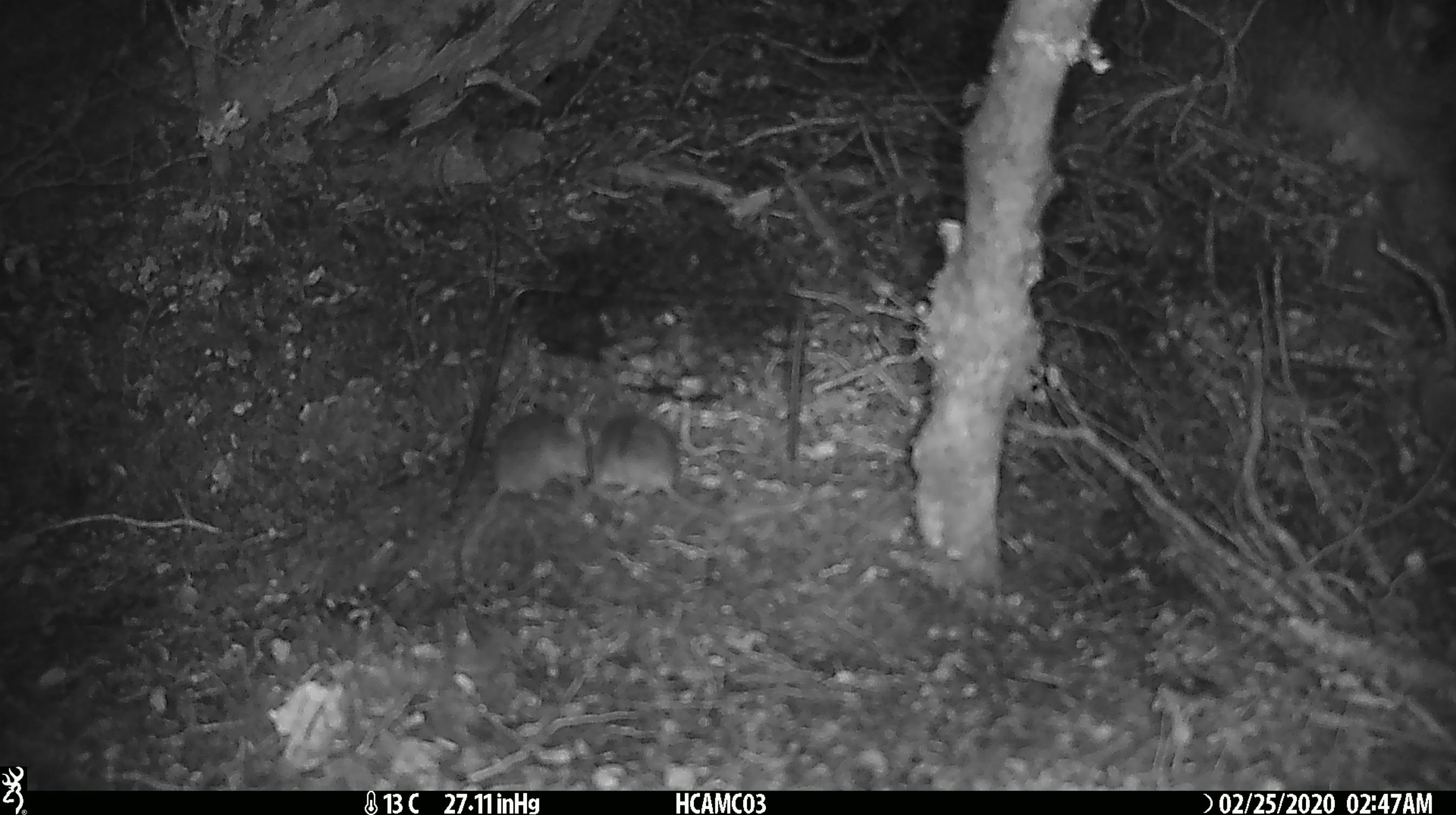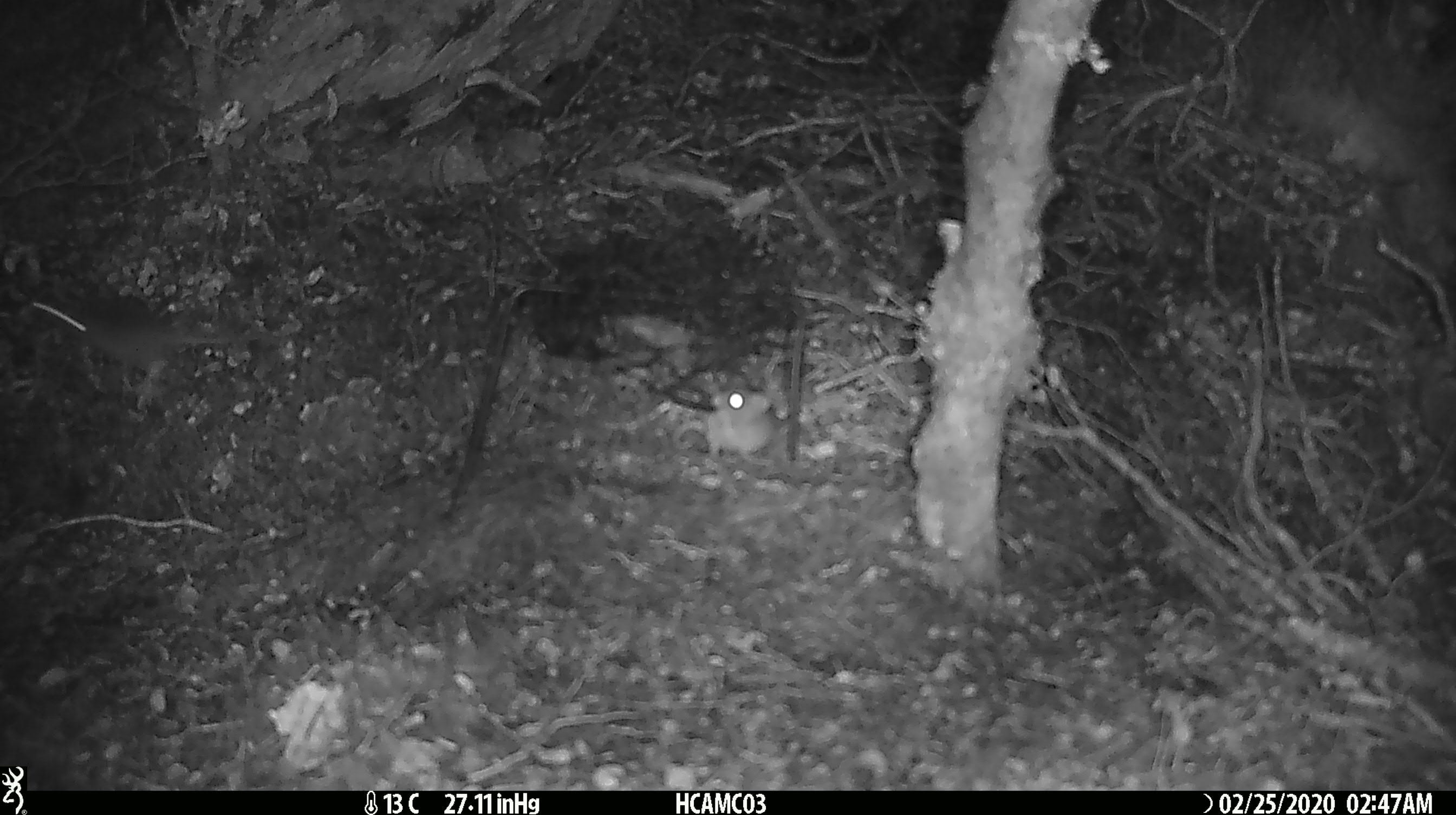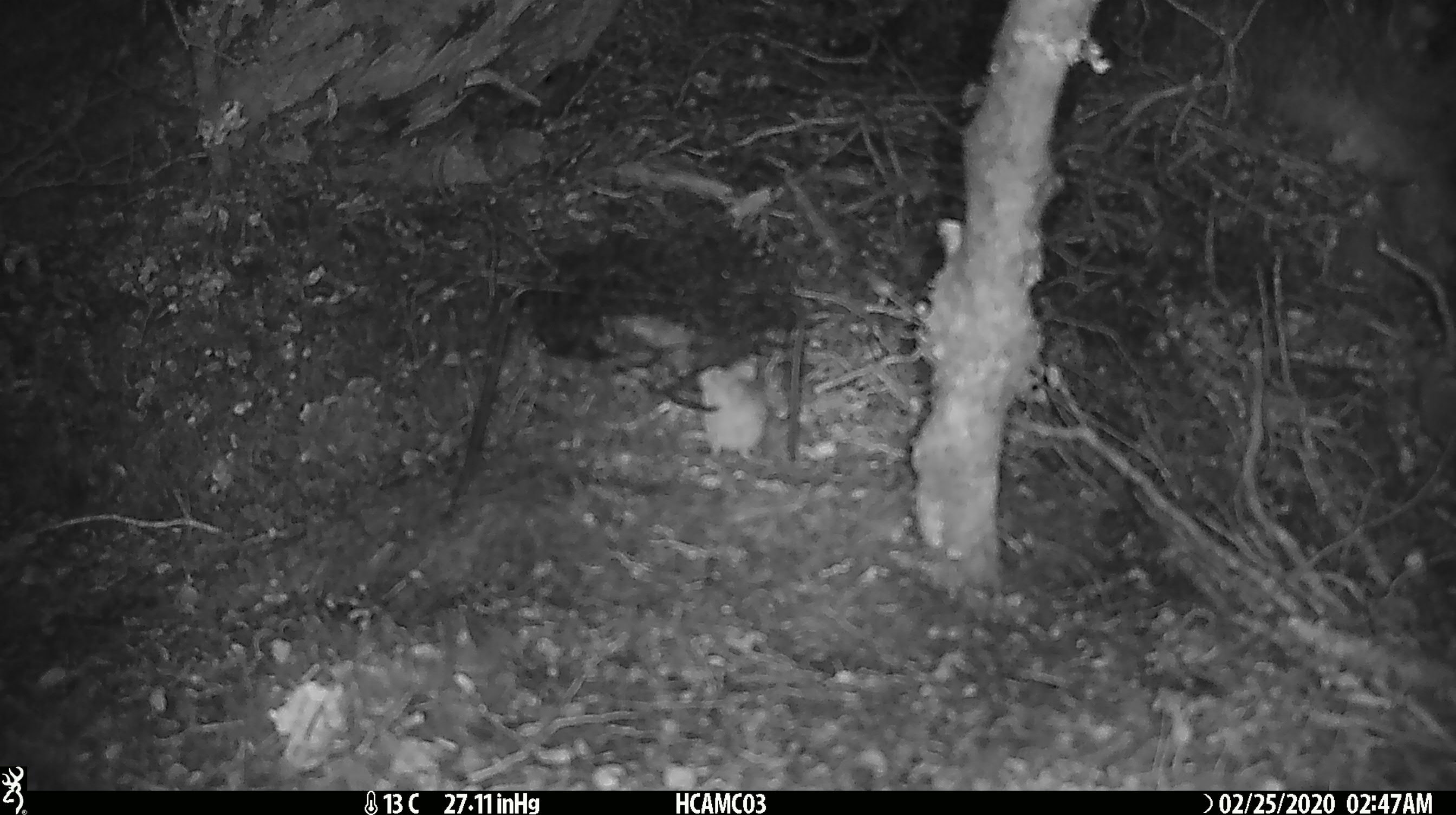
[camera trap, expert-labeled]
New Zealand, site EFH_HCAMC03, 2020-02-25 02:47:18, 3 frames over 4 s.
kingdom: Animalia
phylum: Chordata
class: Mammalia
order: Rodentia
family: Muridae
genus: Mus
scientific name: Mus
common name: mouse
Mouse (Mus).